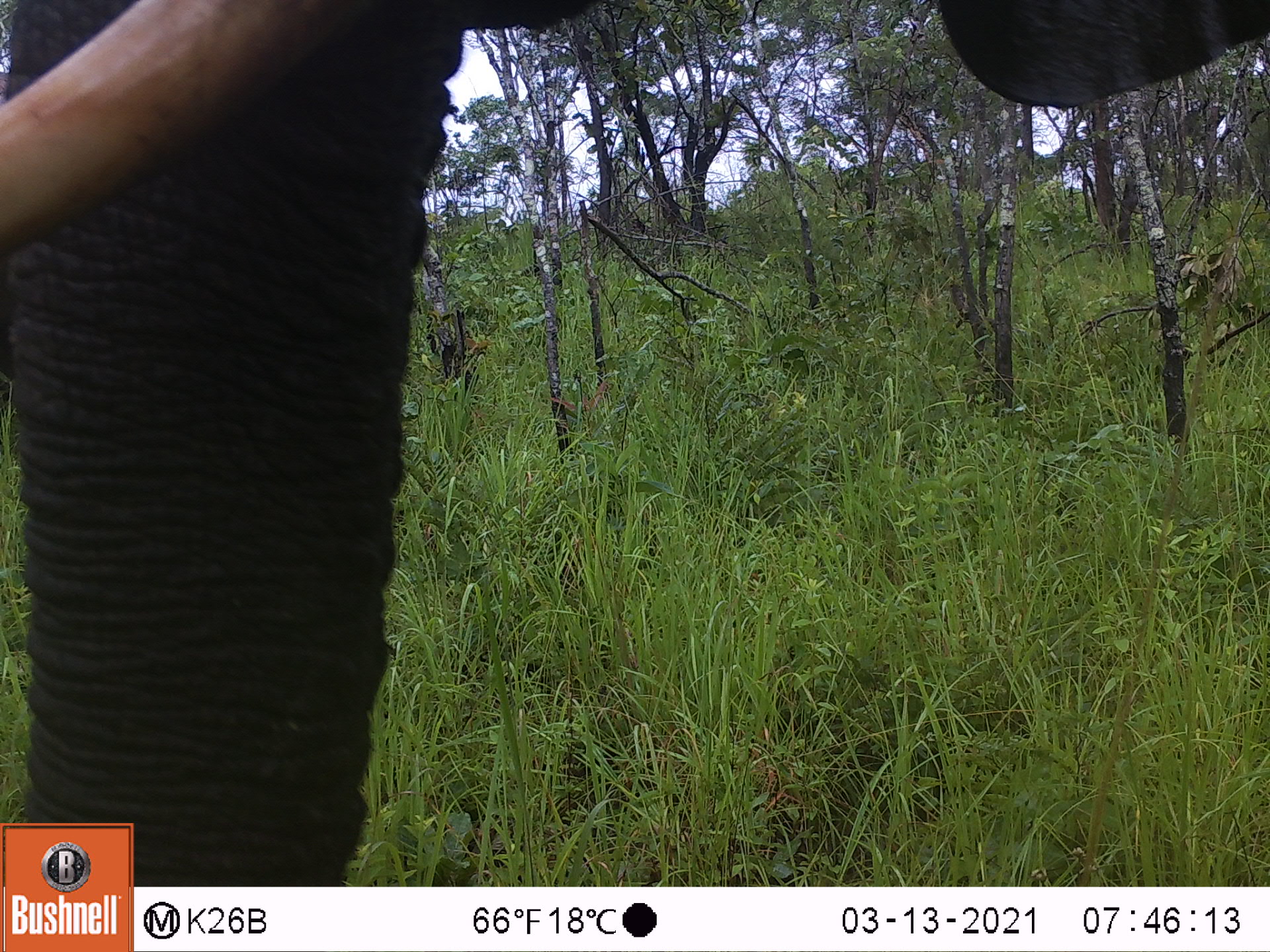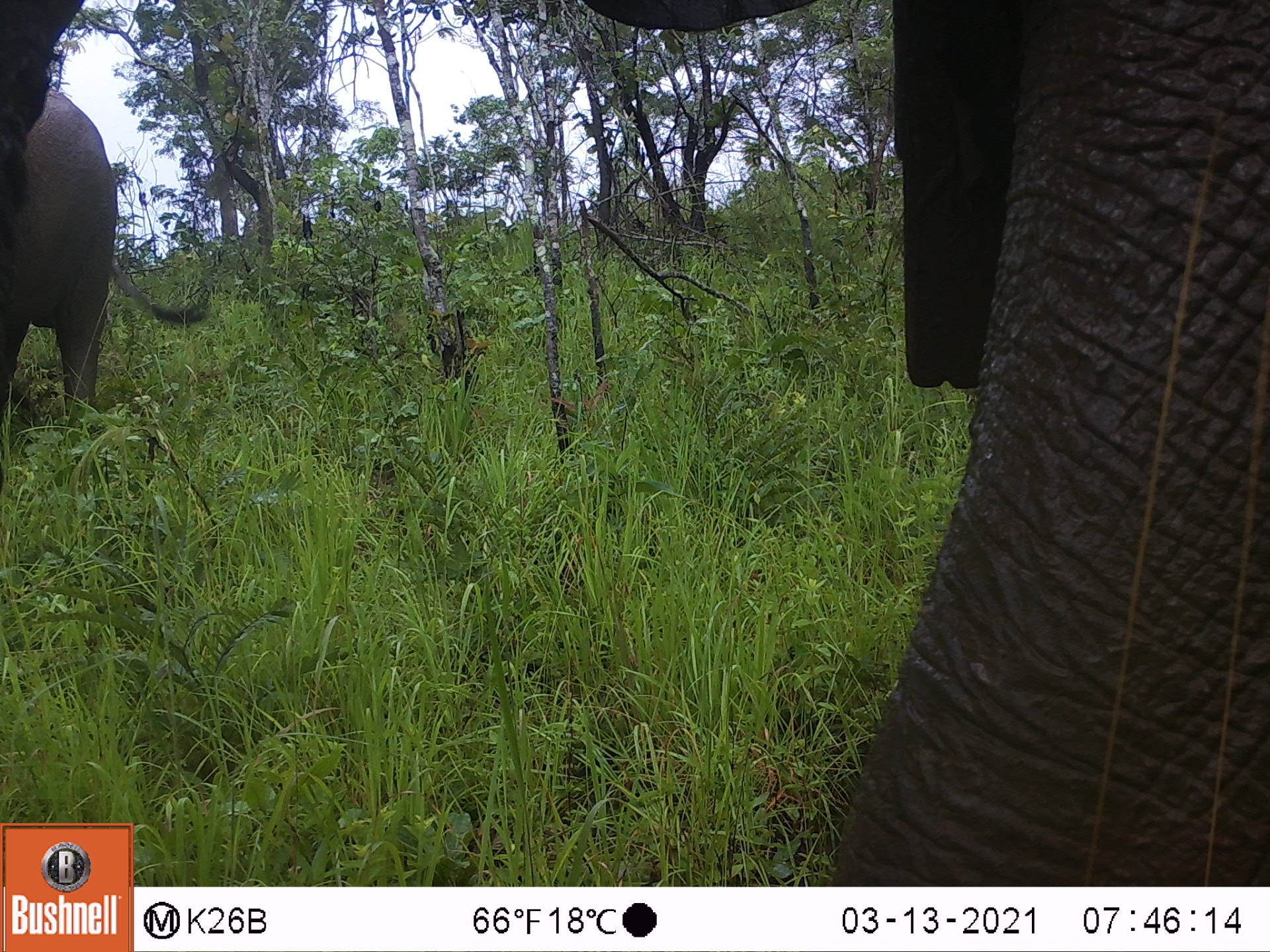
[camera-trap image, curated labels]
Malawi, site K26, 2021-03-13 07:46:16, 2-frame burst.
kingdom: Animalia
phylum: Chordata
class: Mammalia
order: Proboscidea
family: Elephantidae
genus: Loxodonta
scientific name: Loxodonta africana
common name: african savanna elephant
African savanna elephant (Loxodonta africana), count 1.